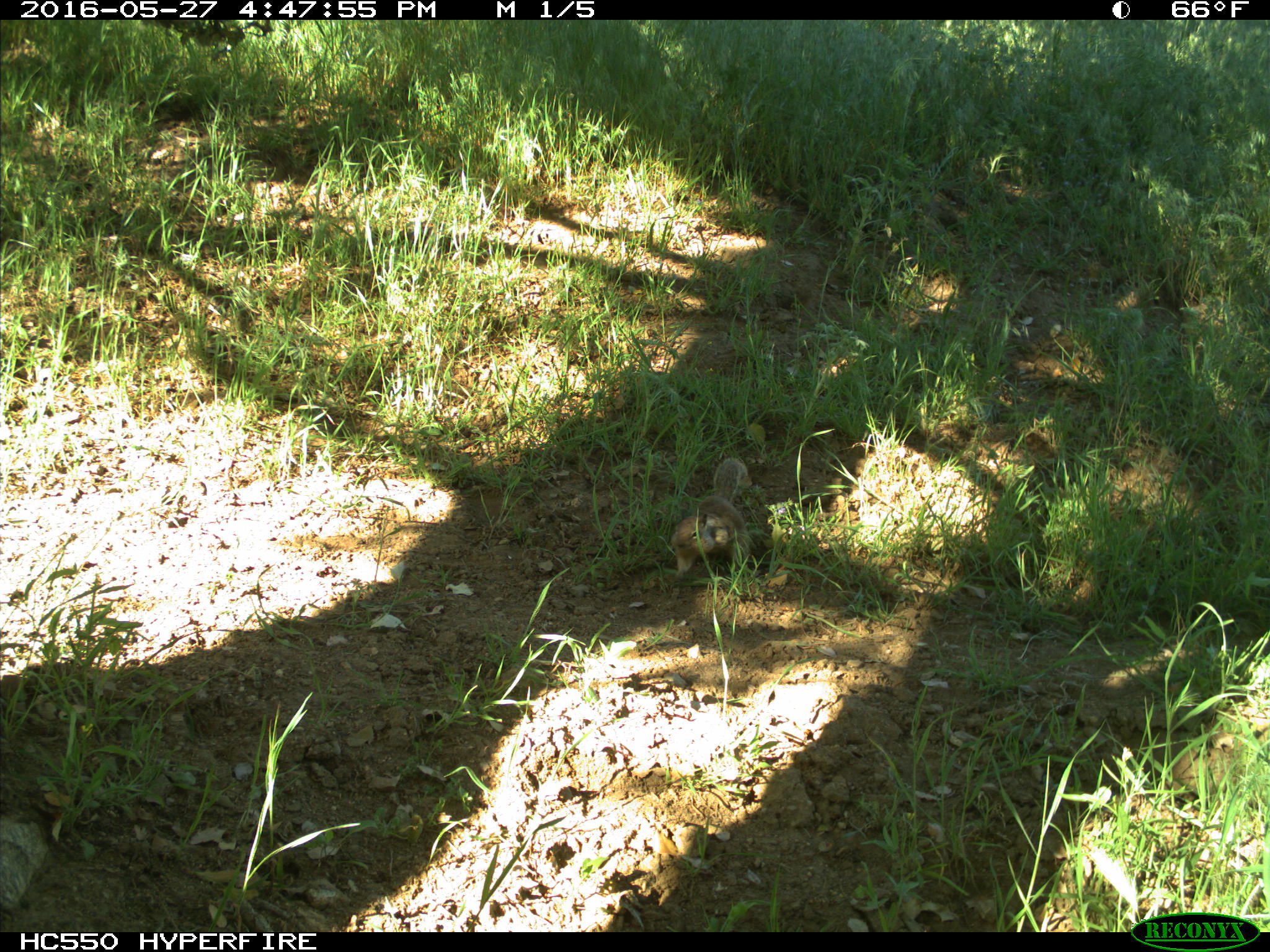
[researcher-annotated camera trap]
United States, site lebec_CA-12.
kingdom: Animalia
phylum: Chordata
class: Mammalia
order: Rodentia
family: Sciuridae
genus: Otospermophilus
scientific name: Otospermophilus beecheyi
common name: california ground squirrel